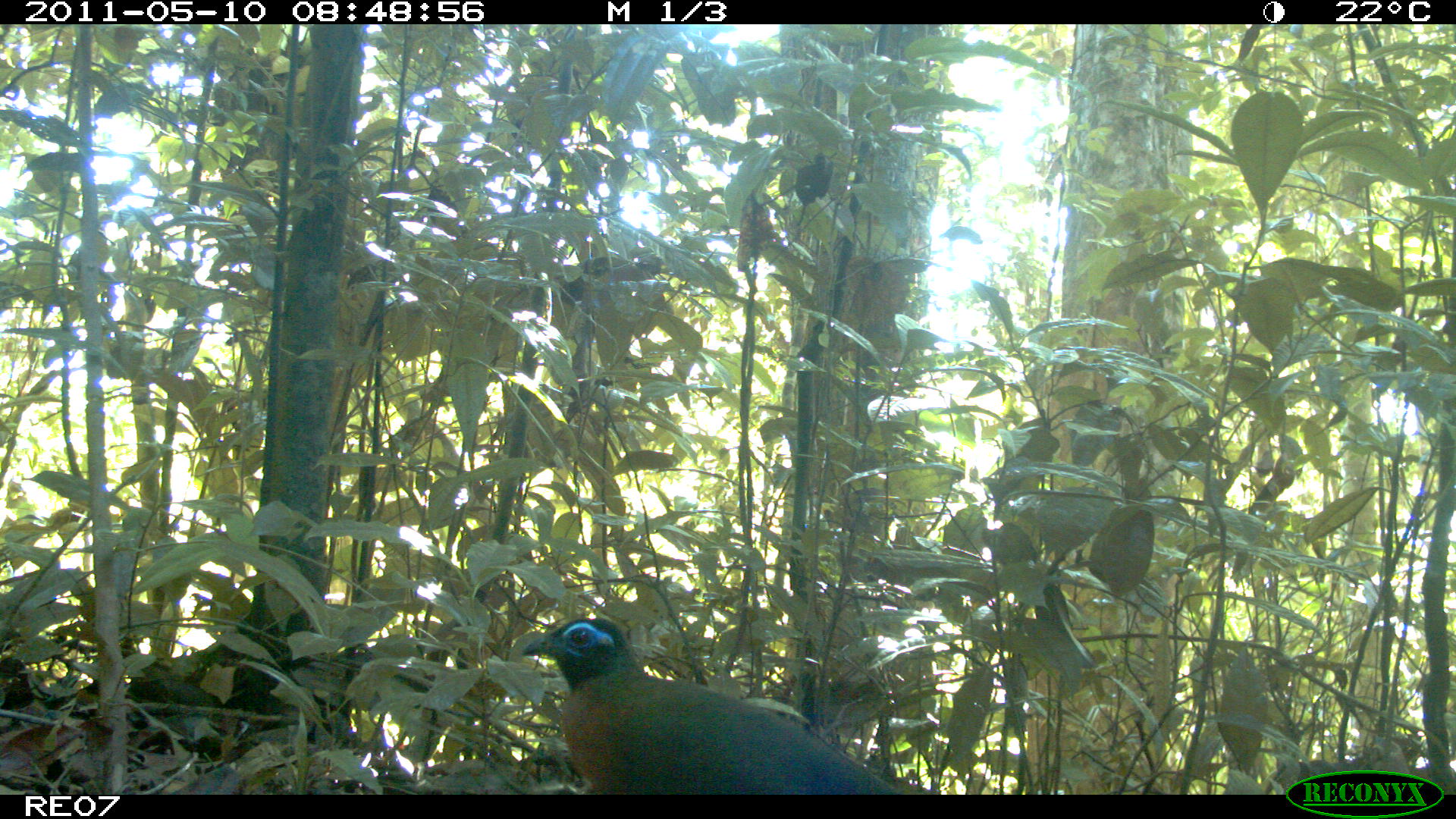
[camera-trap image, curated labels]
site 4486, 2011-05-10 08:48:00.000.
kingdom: Animalia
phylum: Chordata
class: Aves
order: Cuculiformes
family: Cuculidae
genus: Coua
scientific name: Coua serriana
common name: red-breasted coua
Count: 1.